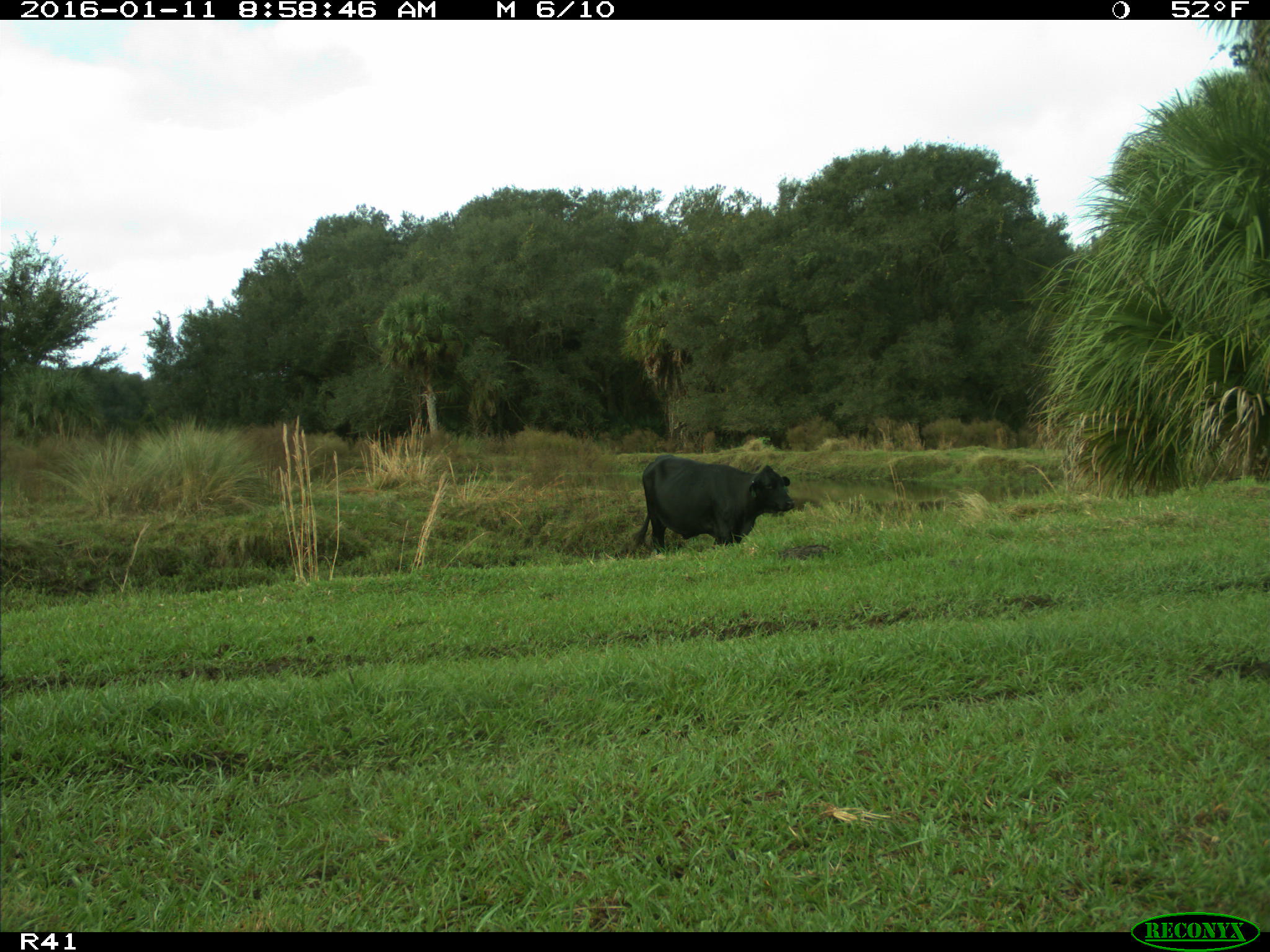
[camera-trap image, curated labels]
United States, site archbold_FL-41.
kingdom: Animalia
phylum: Chordata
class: Mammalia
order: Artiodactyla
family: Bovidae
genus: Bos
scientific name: Bos taurus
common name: domestic cow